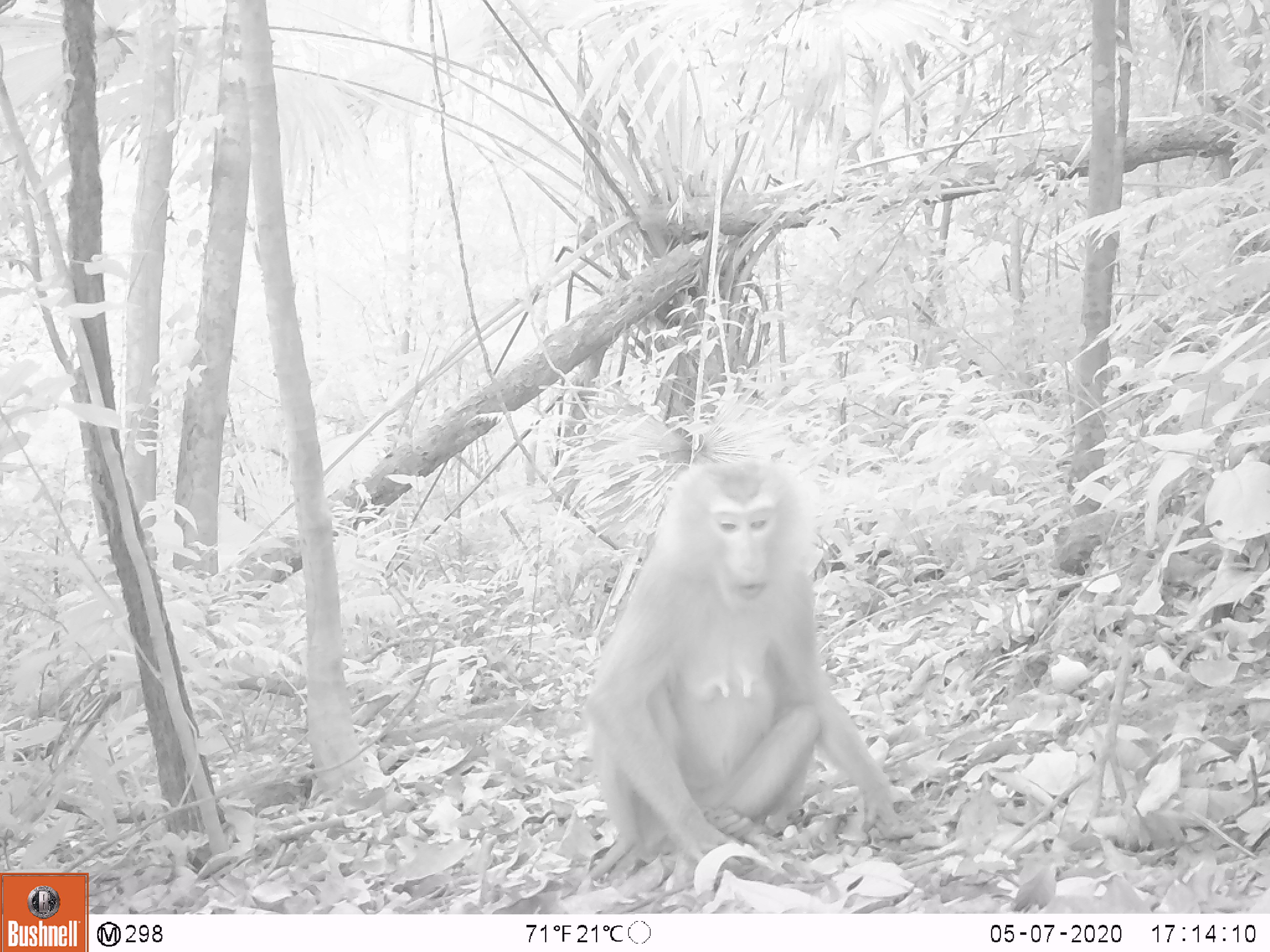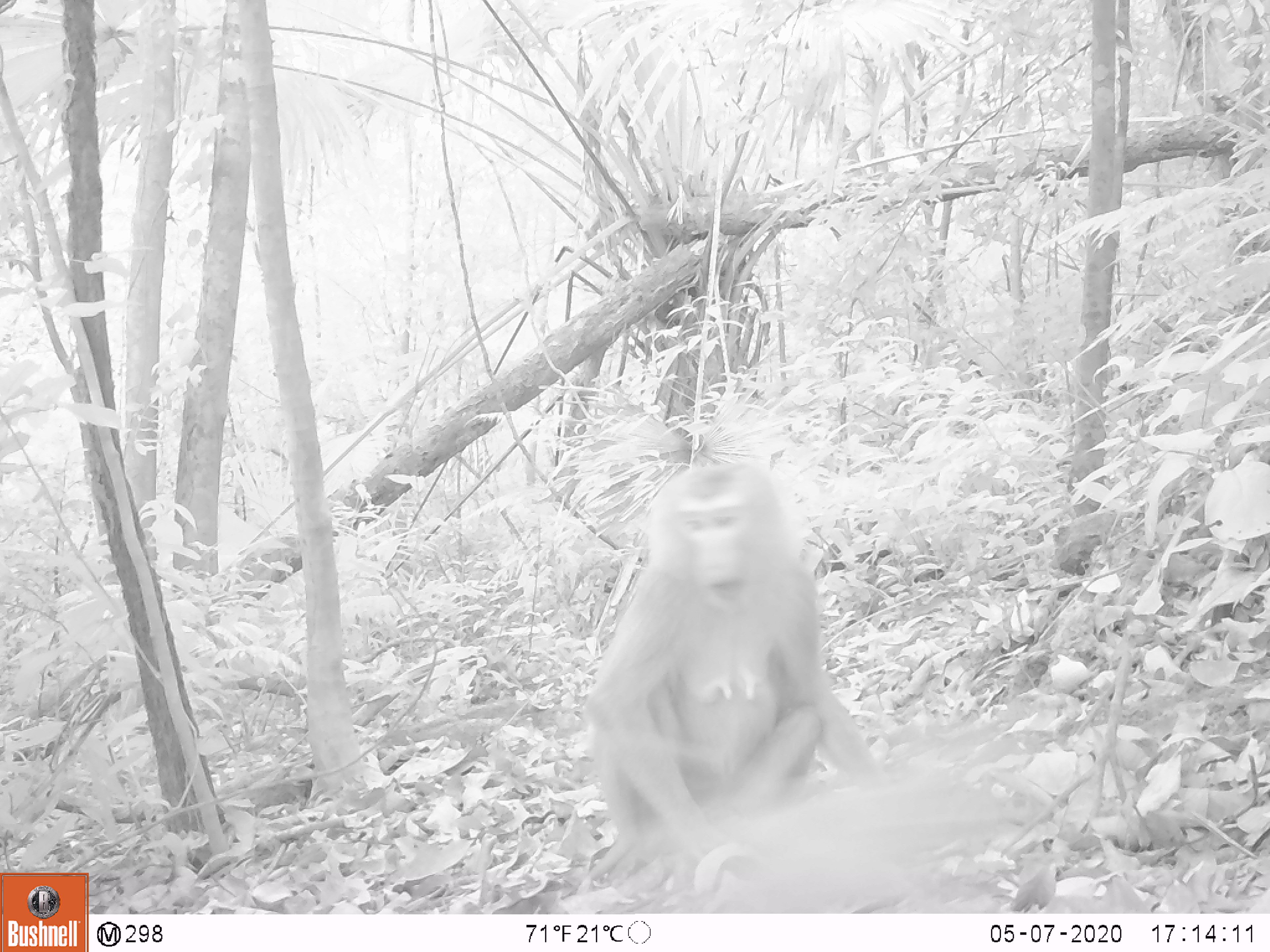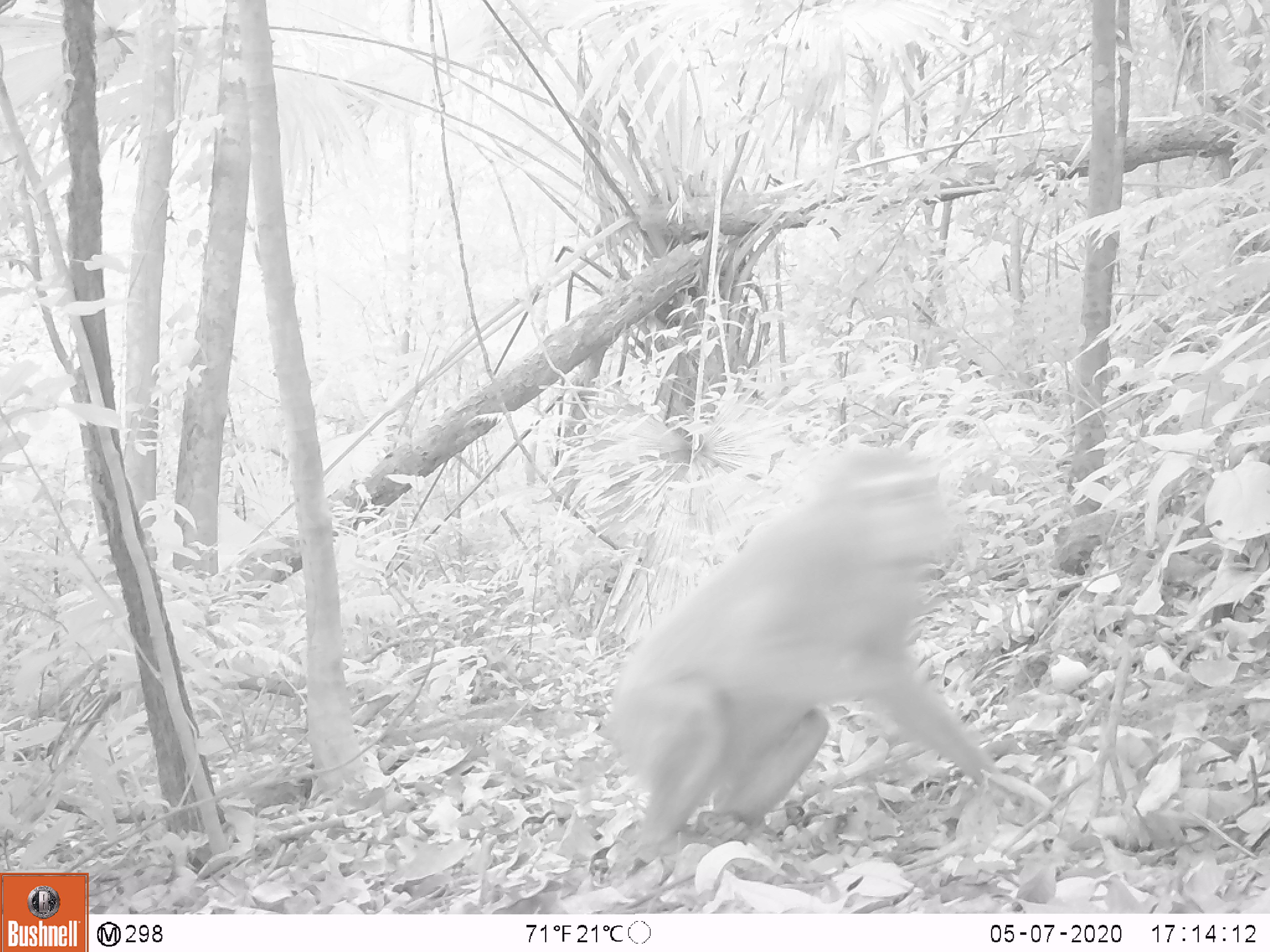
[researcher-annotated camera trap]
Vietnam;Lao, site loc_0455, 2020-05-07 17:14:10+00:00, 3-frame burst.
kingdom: Animalia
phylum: Chordata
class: Mammalia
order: Primates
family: Cercopithecidae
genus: Macaca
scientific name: Macaca nemestrina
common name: pig-tailed macaque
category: pig tailed macaque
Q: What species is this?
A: Pig tailed macaque (pig-tailed macaque) (Macaca nemestrina).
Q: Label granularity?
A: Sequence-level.